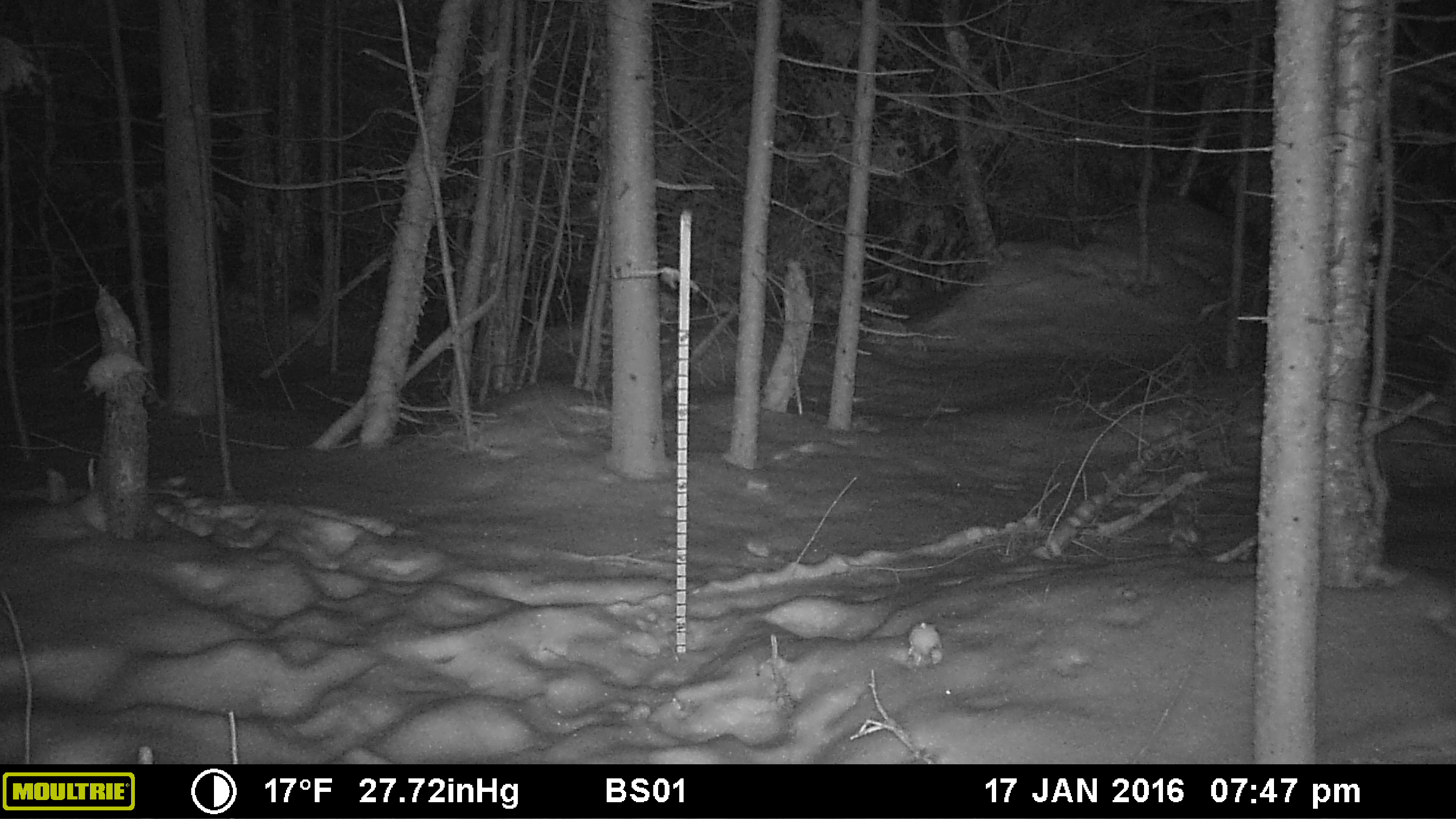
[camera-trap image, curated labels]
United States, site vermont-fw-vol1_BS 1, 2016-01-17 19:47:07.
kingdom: Animalia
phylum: Chordata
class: Mammalia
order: Carnivora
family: Mustelidae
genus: Pekania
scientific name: Pekania pennanti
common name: fisher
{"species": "fisher (Pekania pennanti)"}